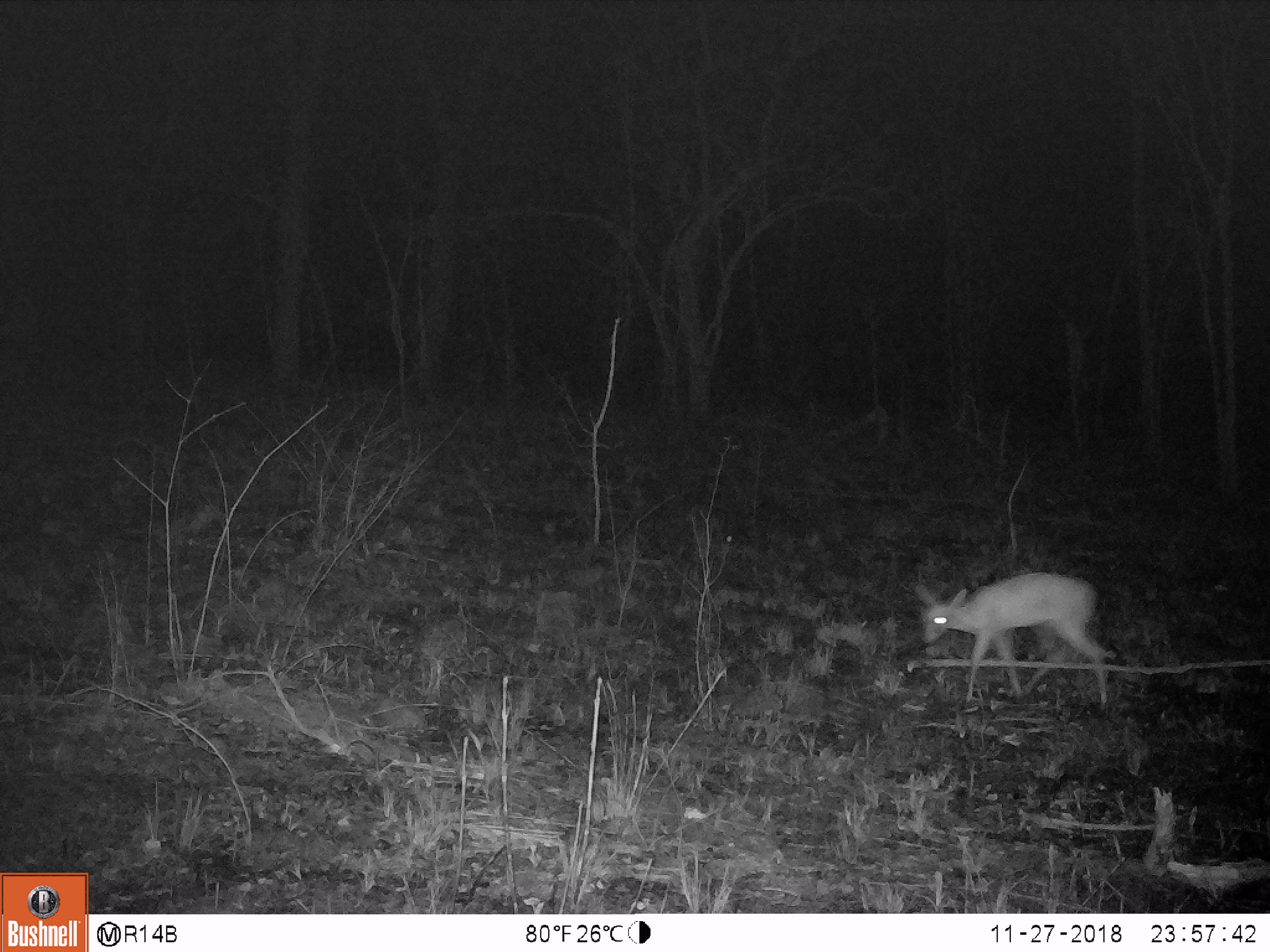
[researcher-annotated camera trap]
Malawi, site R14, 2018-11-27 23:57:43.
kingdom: Animalia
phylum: Chordata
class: Mammalia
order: Artiodactyla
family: Bovidae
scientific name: Antilopinae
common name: small antelope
Small antelope (Antilopinae), count 1.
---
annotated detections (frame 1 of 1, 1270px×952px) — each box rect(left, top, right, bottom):
small antelope: rect(909, 567, 1109, 712)